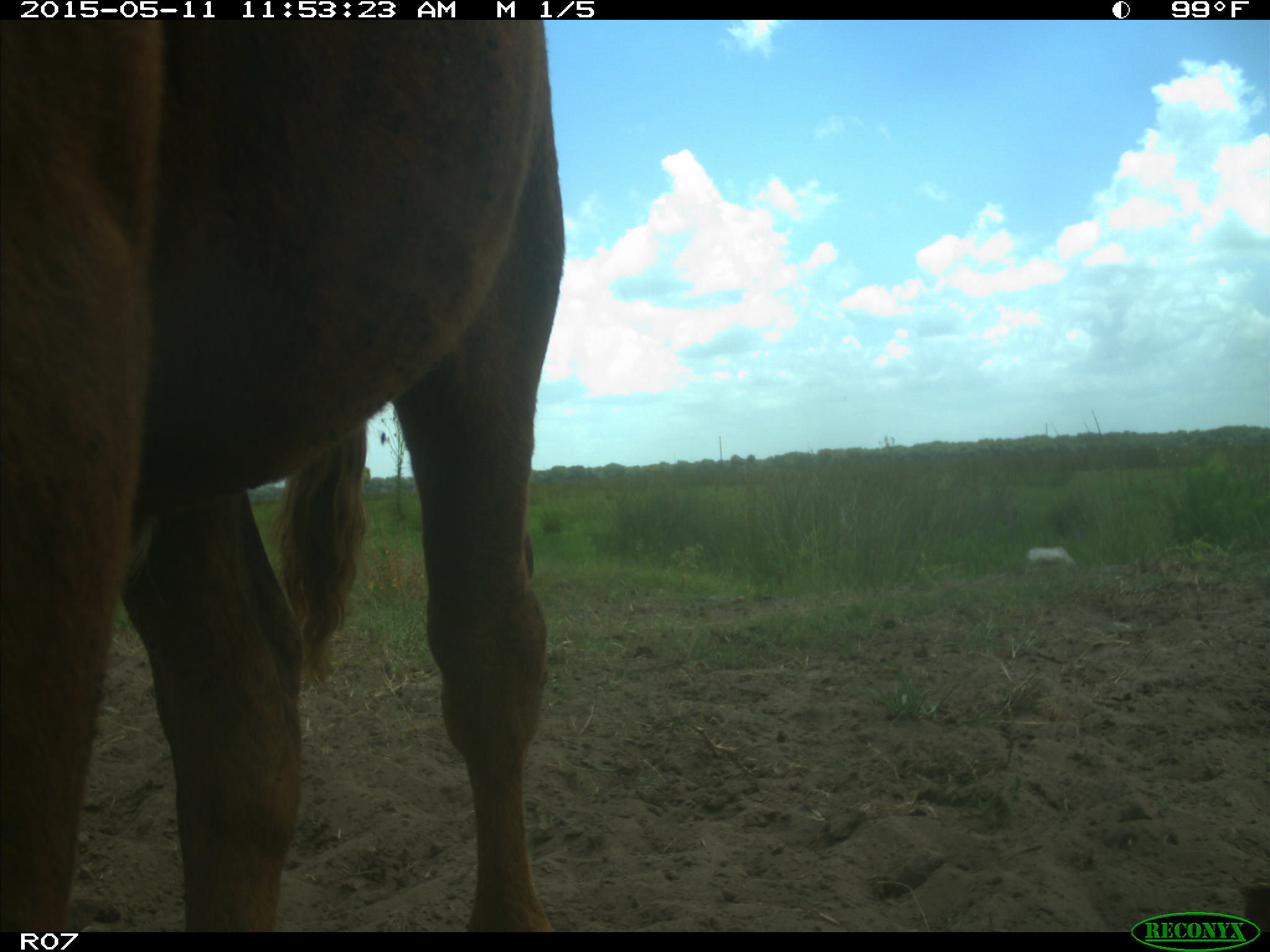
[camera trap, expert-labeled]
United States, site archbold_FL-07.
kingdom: Animalia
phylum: Chordata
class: Mammalia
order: Artiodactyla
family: Bovidae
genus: Bos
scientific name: Bos taurus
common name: domestic cow